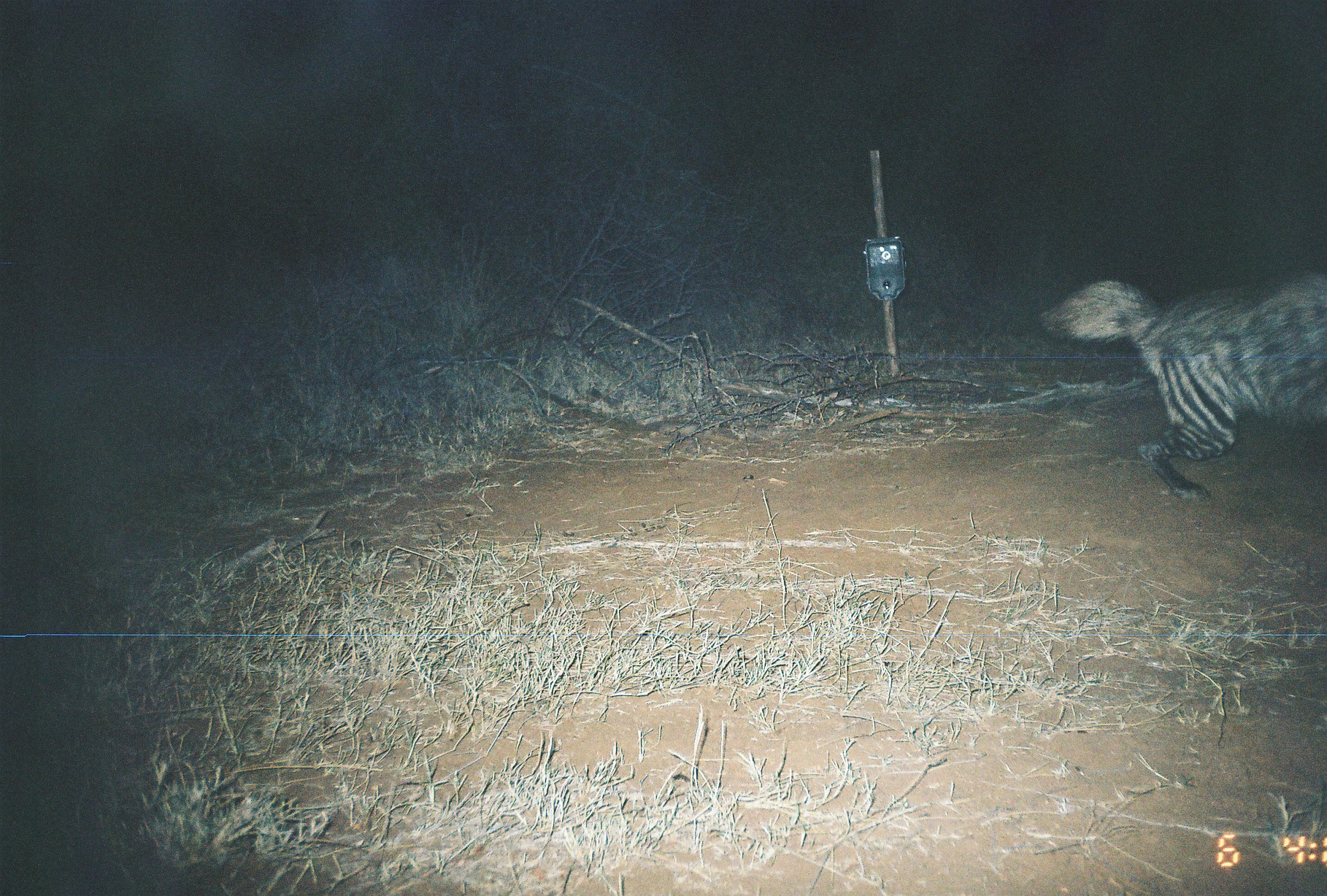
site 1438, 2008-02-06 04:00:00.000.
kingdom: Animalia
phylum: Chordata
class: Mammalia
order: Carnivora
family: Hyaenidae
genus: Hyaena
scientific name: Hyaena hyaena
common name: striped hyena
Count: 1.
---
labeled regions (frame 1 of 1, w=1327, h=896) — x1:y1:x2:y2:
hyaena hyaena: 1037:266:1327:505